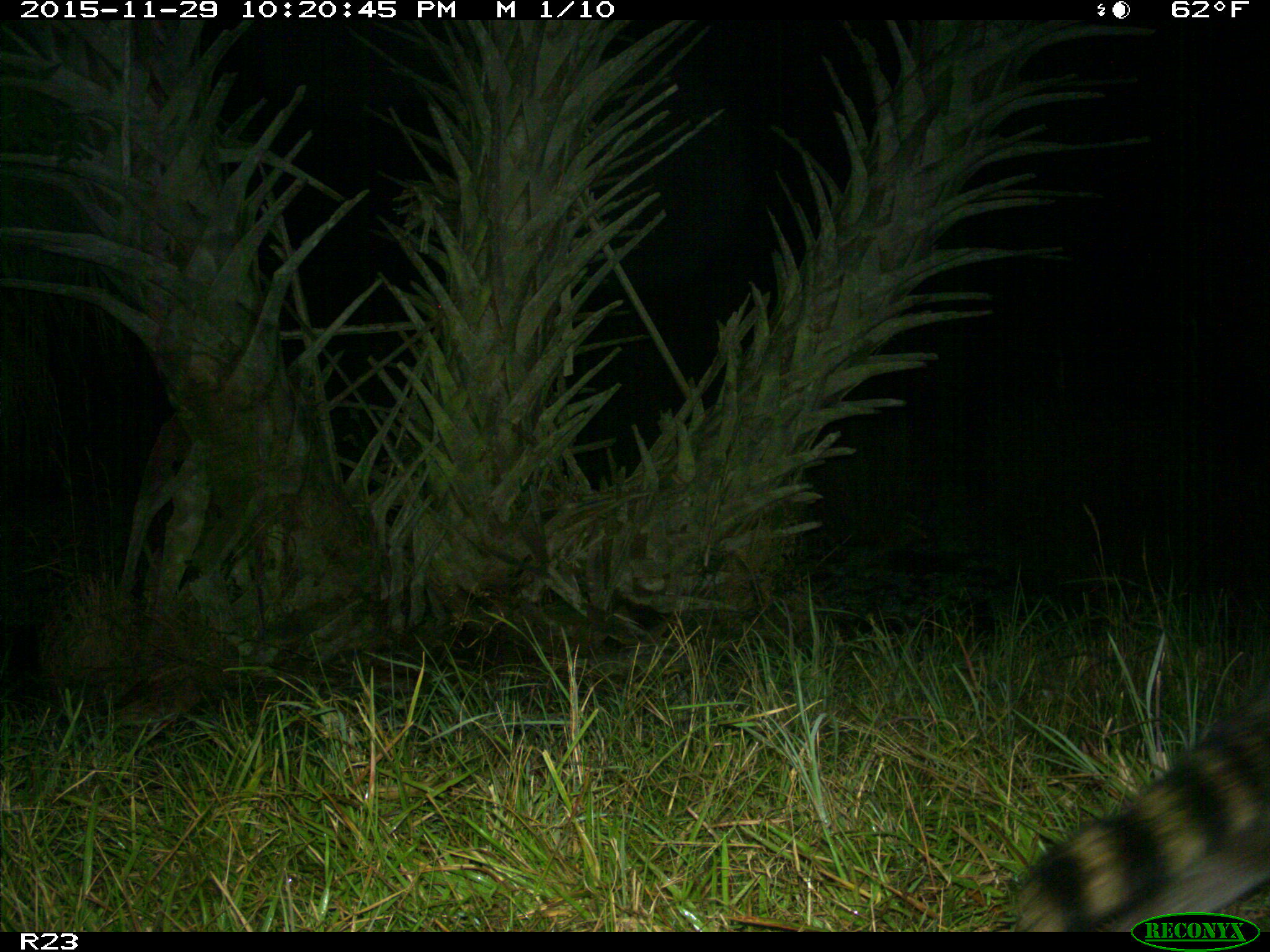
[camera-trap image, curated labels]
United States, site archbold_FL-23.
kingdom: Animalia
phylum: Chordata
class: Mammalia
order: Carnivora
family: Procyonidae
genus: Procyon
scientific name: Procyon lotor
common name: common raccoon